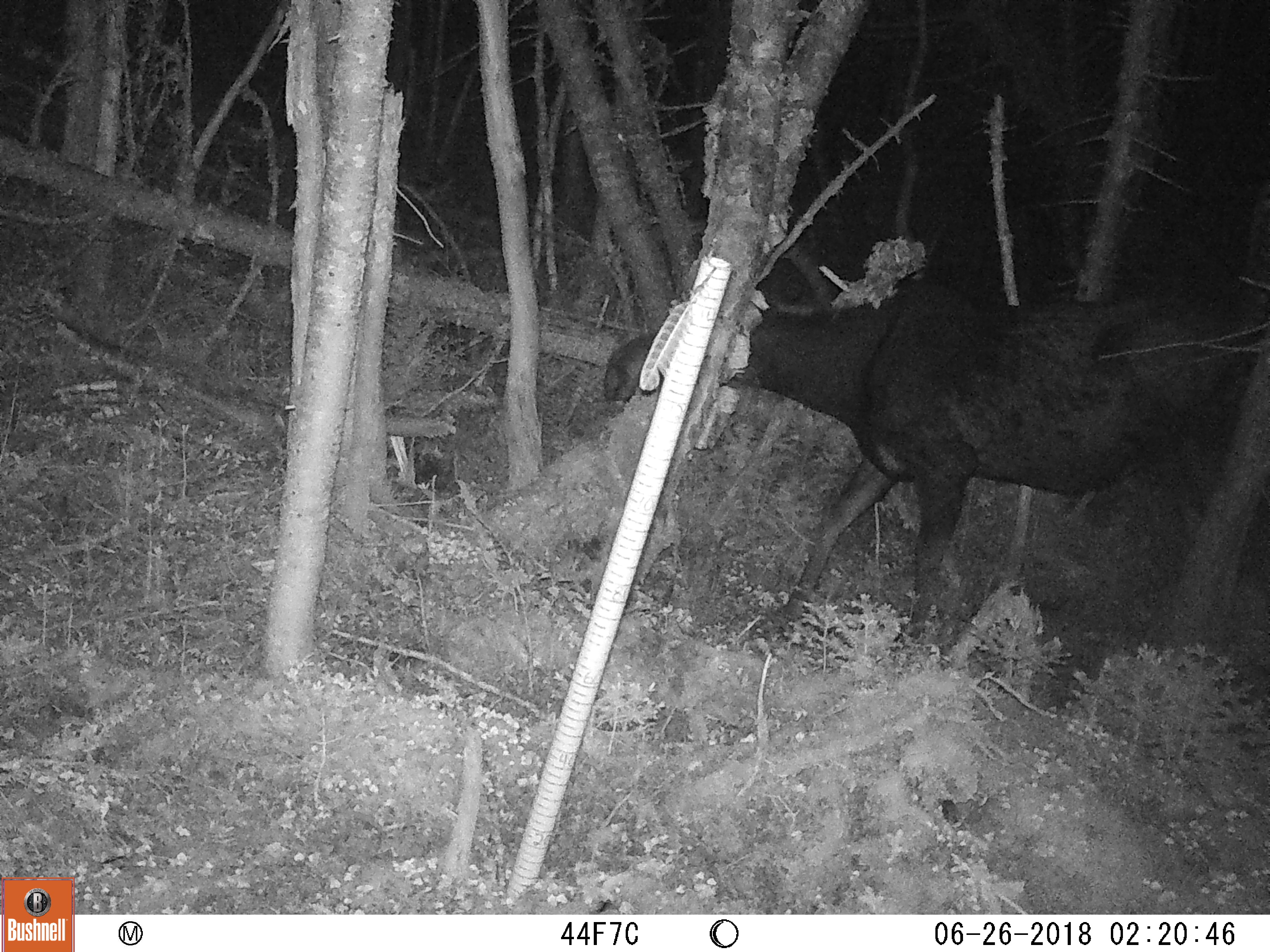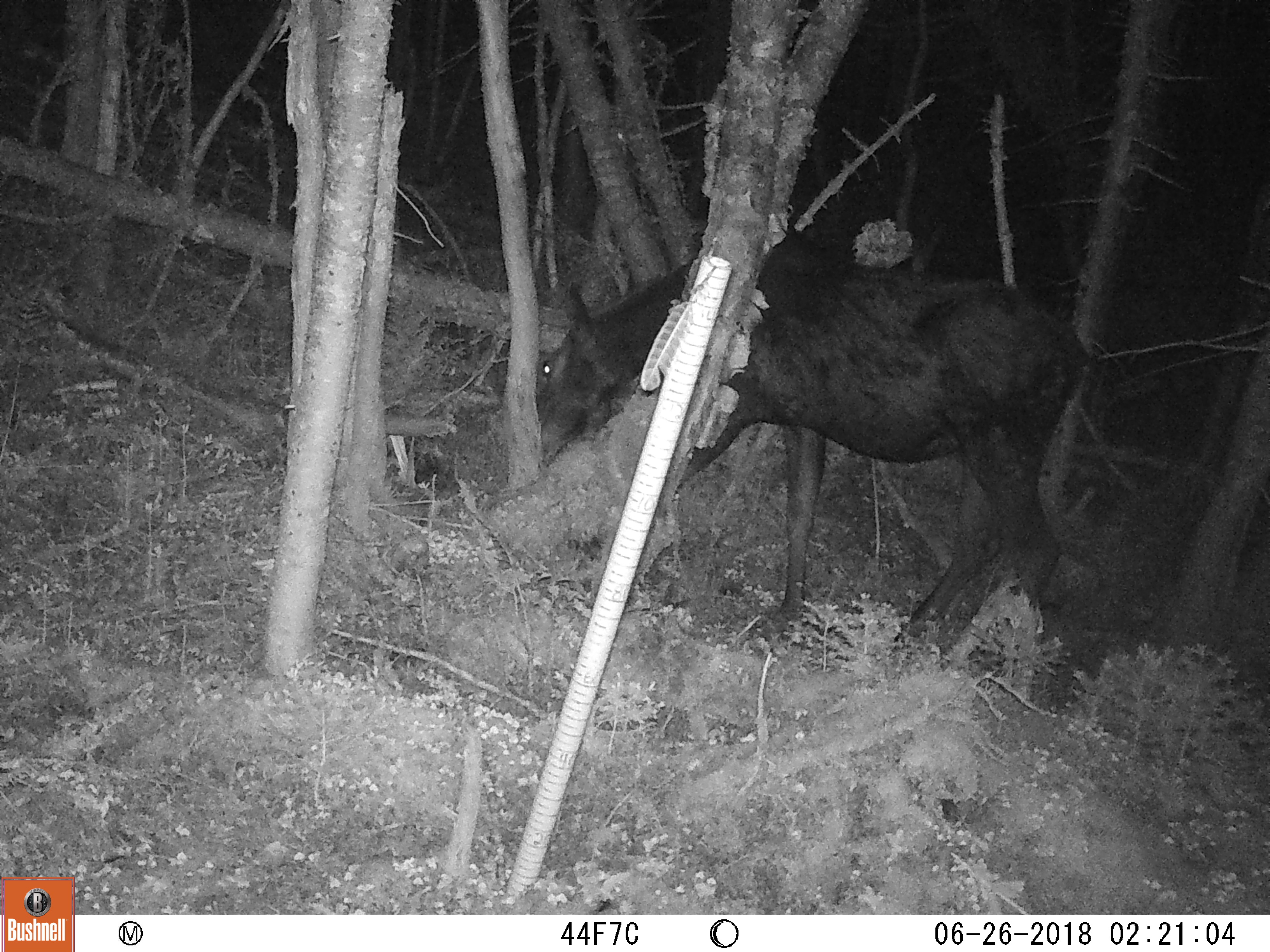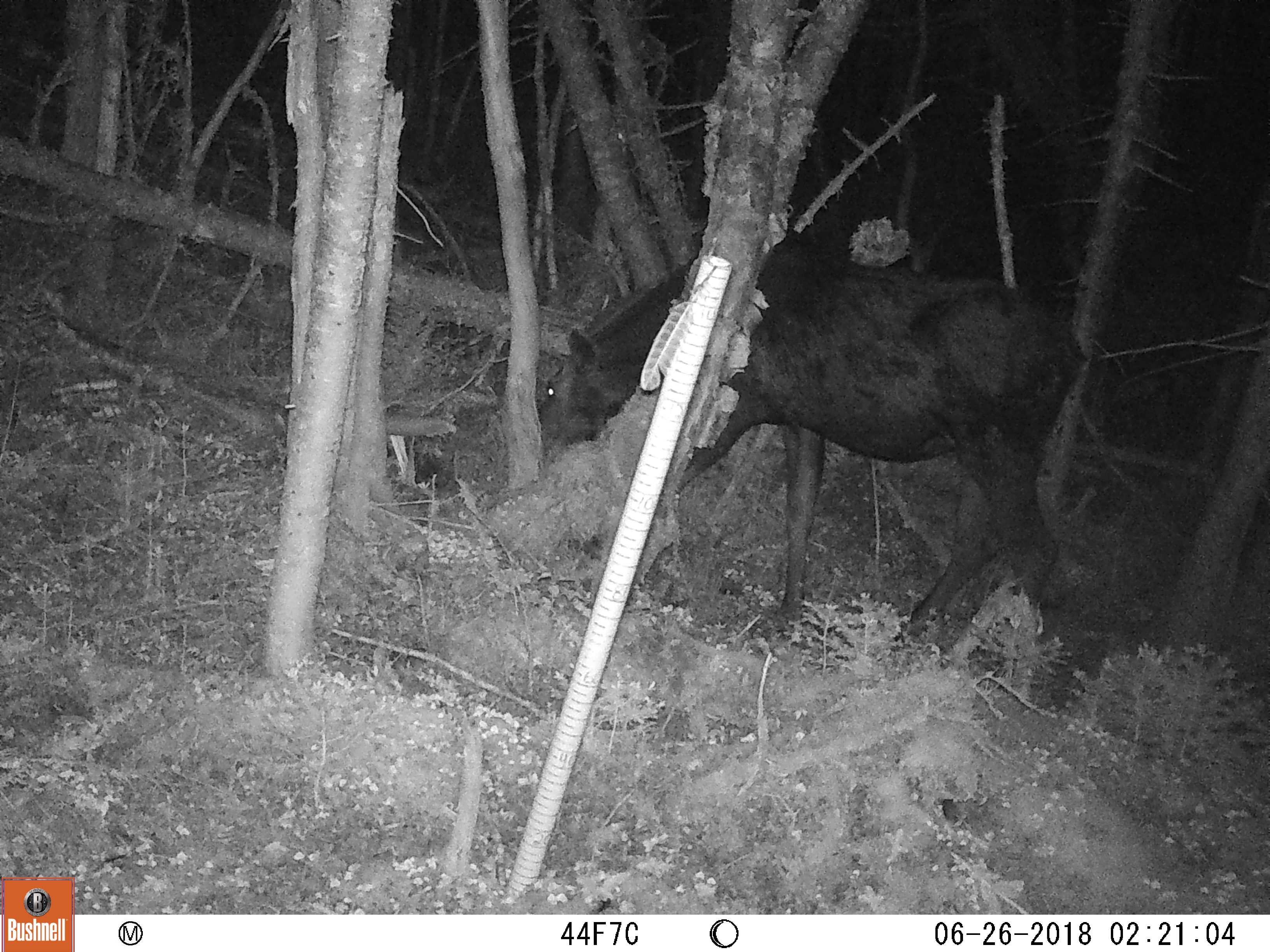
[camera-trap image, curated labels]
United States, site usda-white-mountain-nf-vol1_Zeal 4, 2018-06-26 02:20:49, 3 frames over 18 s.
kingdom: Animalia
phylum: Chordata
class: Mammalia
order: Artiodactyla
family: Cervidae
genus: Alces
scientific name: Alces alces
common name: moose